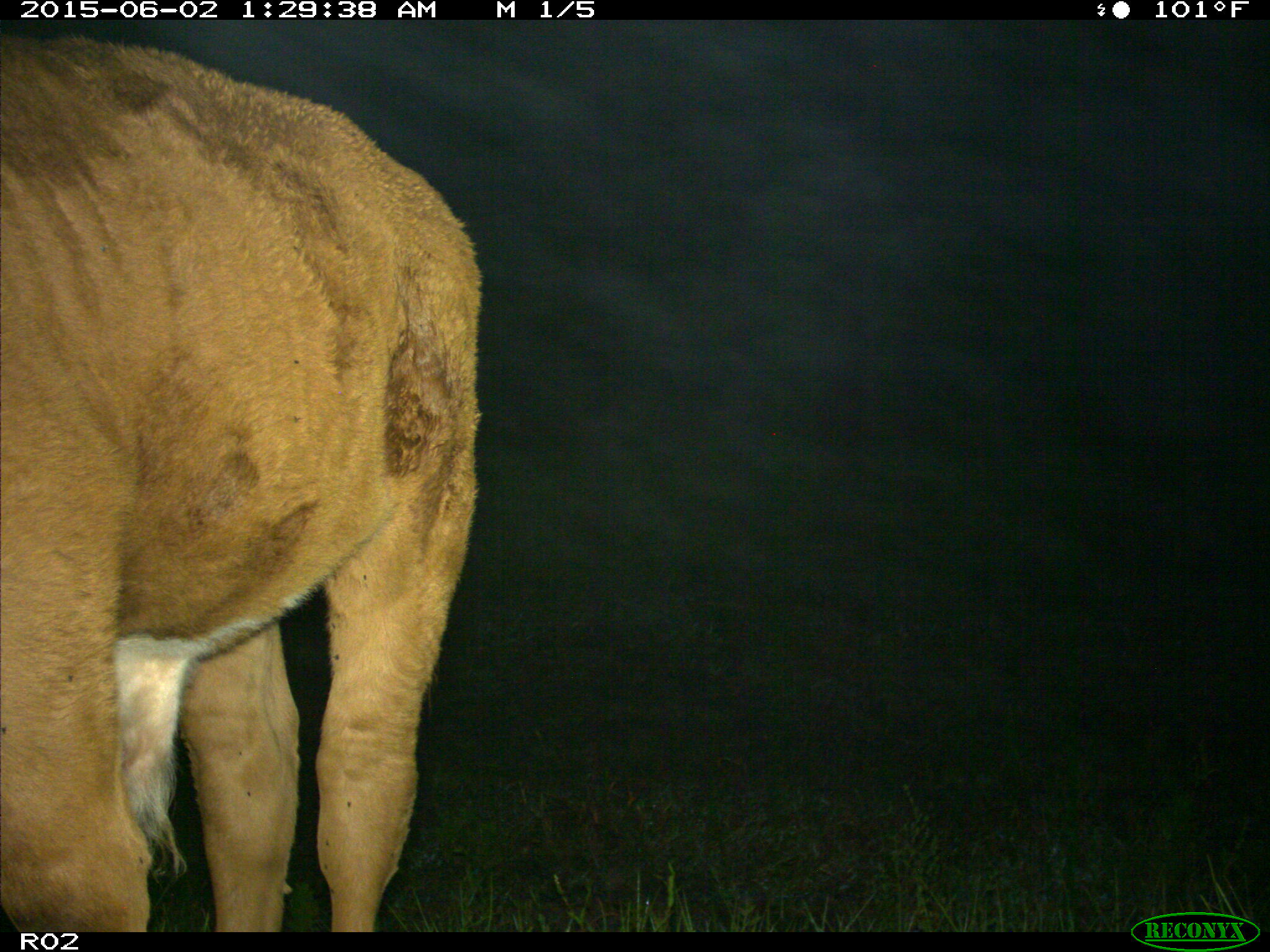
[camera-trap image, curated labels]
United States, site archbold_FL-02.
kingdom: Animalia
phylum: Chordata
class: Mammalia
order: Artiodactyla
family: Bovidae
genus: Bos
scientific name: Bos taurus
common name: domestic cow